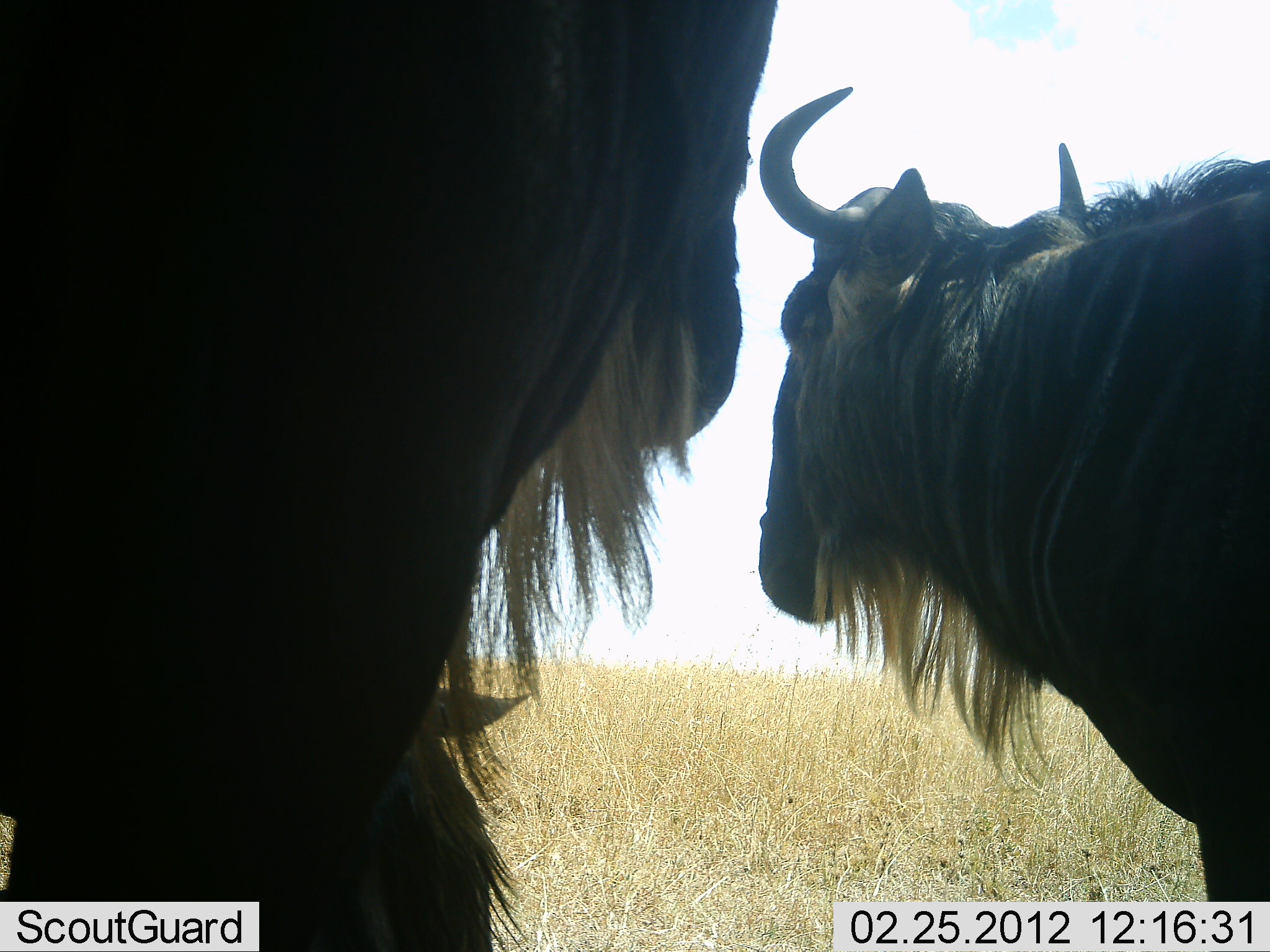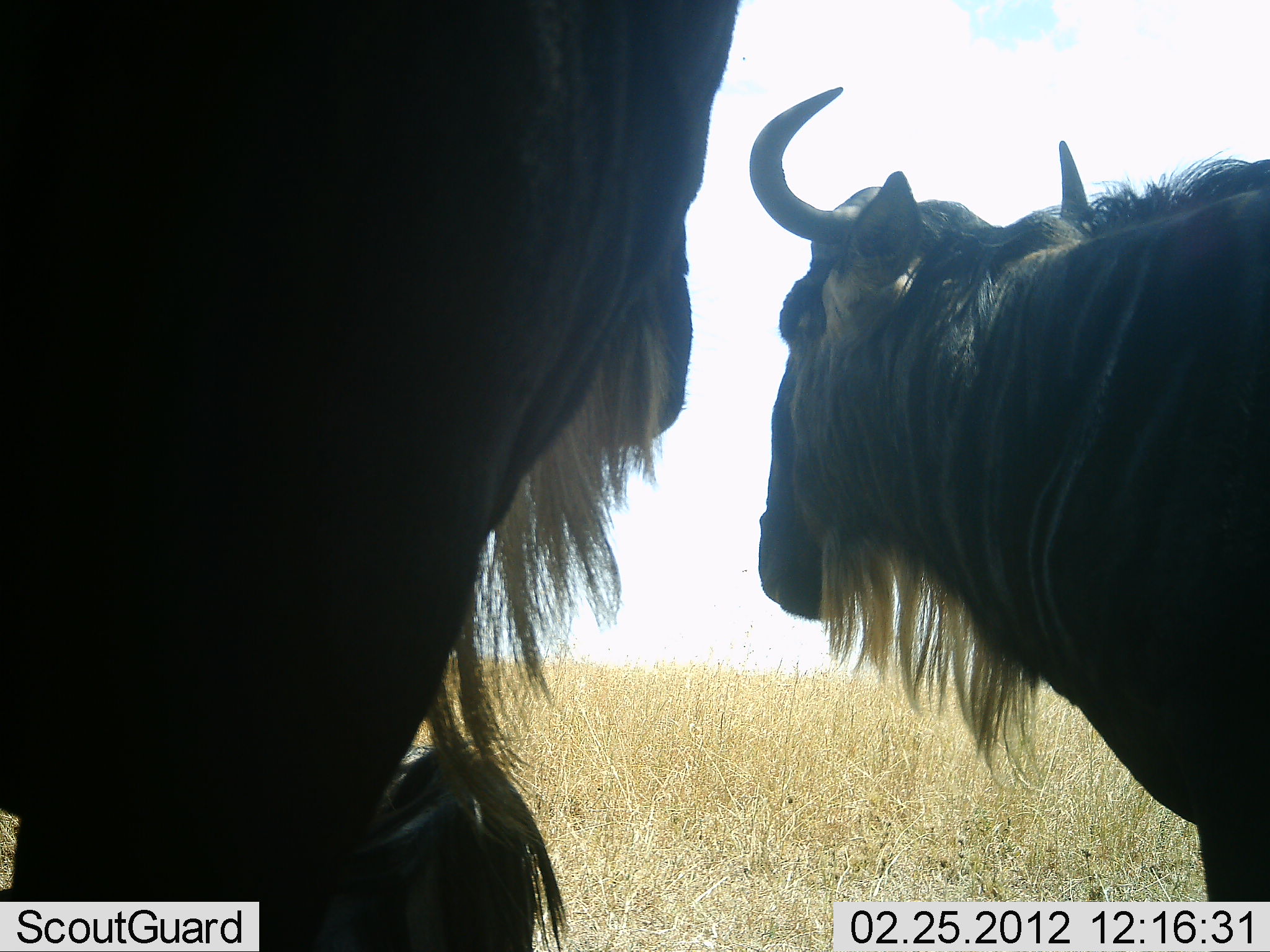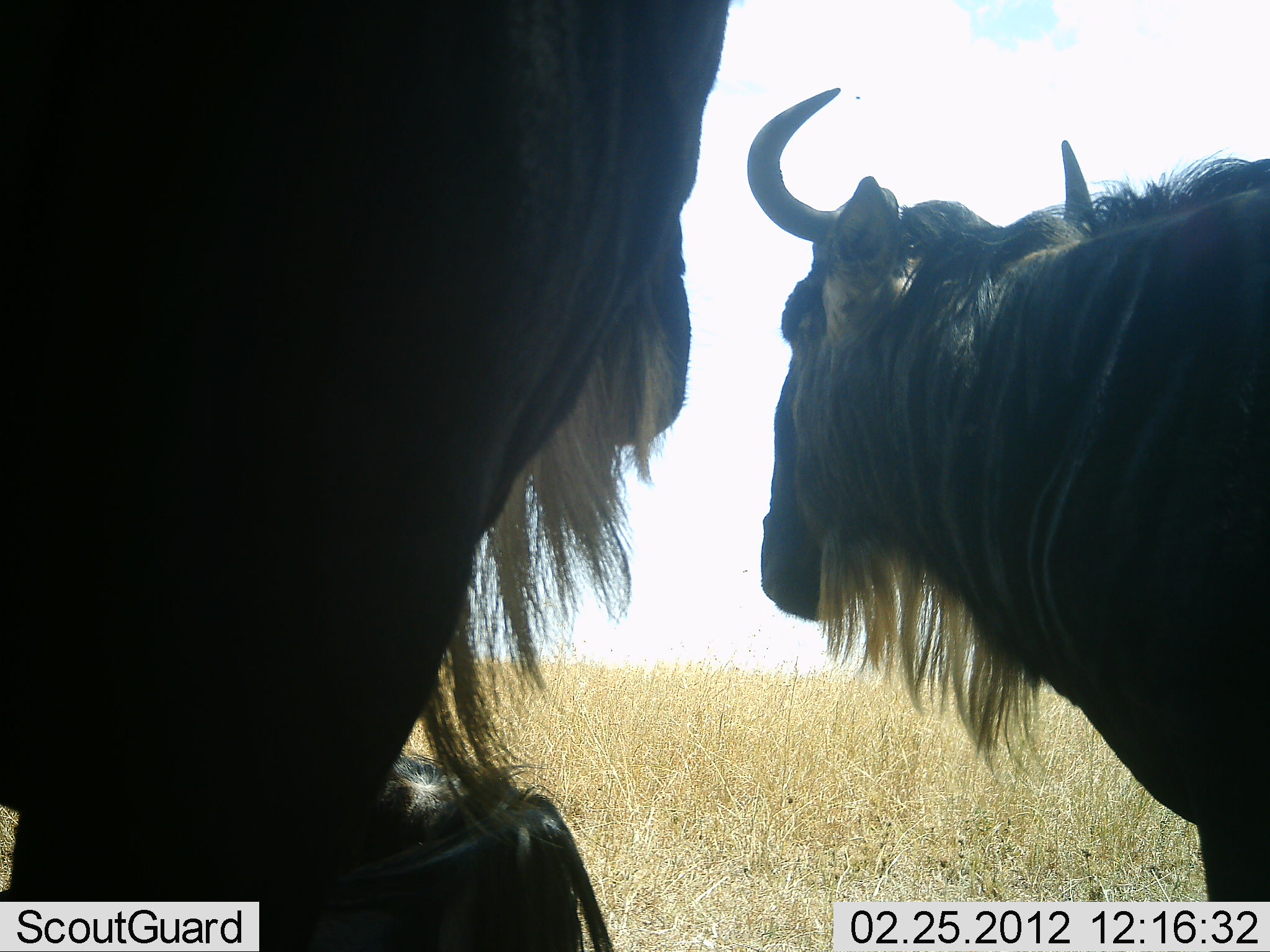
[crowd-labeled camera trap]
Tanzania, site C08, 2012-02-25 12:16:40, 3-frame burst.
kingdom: Animalia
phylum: Chordata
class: Mammalia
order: Artiodactyla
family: Bovidae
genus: Connochaetes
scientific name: Connochaetes taurinus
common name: blue wildebeest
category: wildebeest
Wildebeest (blue wildebeest) (Connochaetes taurinus), count 3. Behavior (volunteer vote fractions): standing 94%, resting 56%, moving 0%, interacting 0%. Young present (vote fraction): 6%. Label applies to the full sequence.